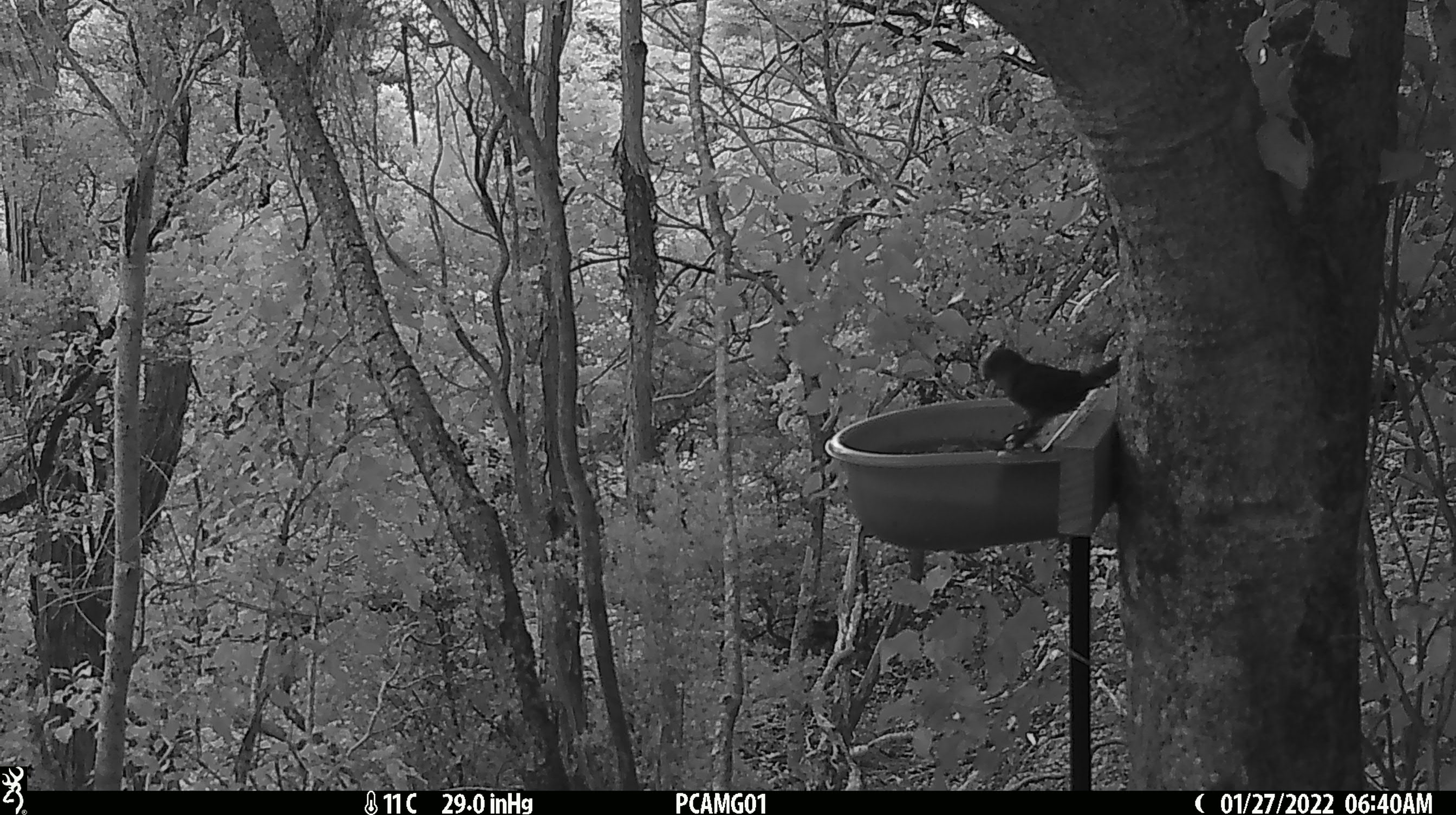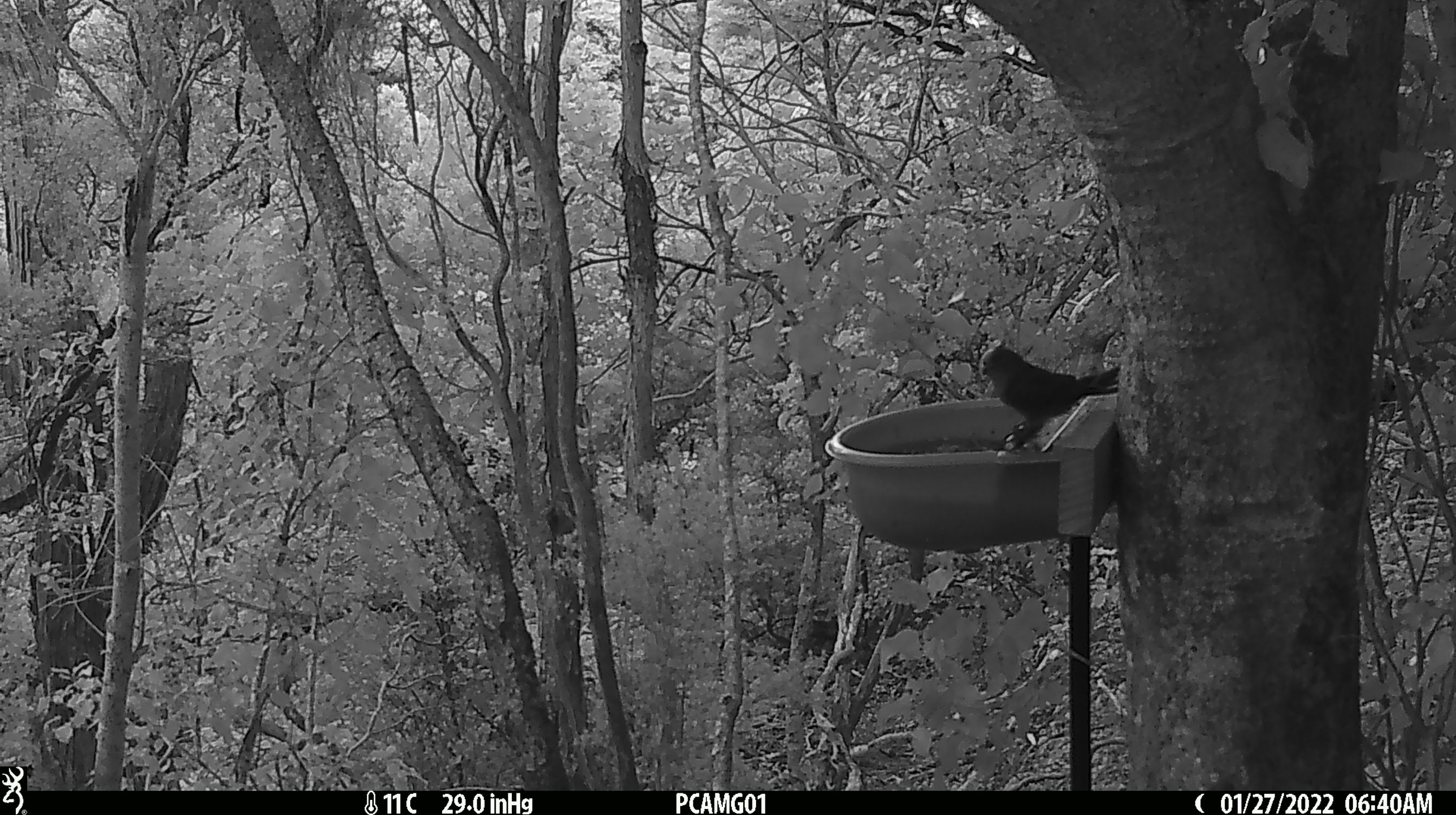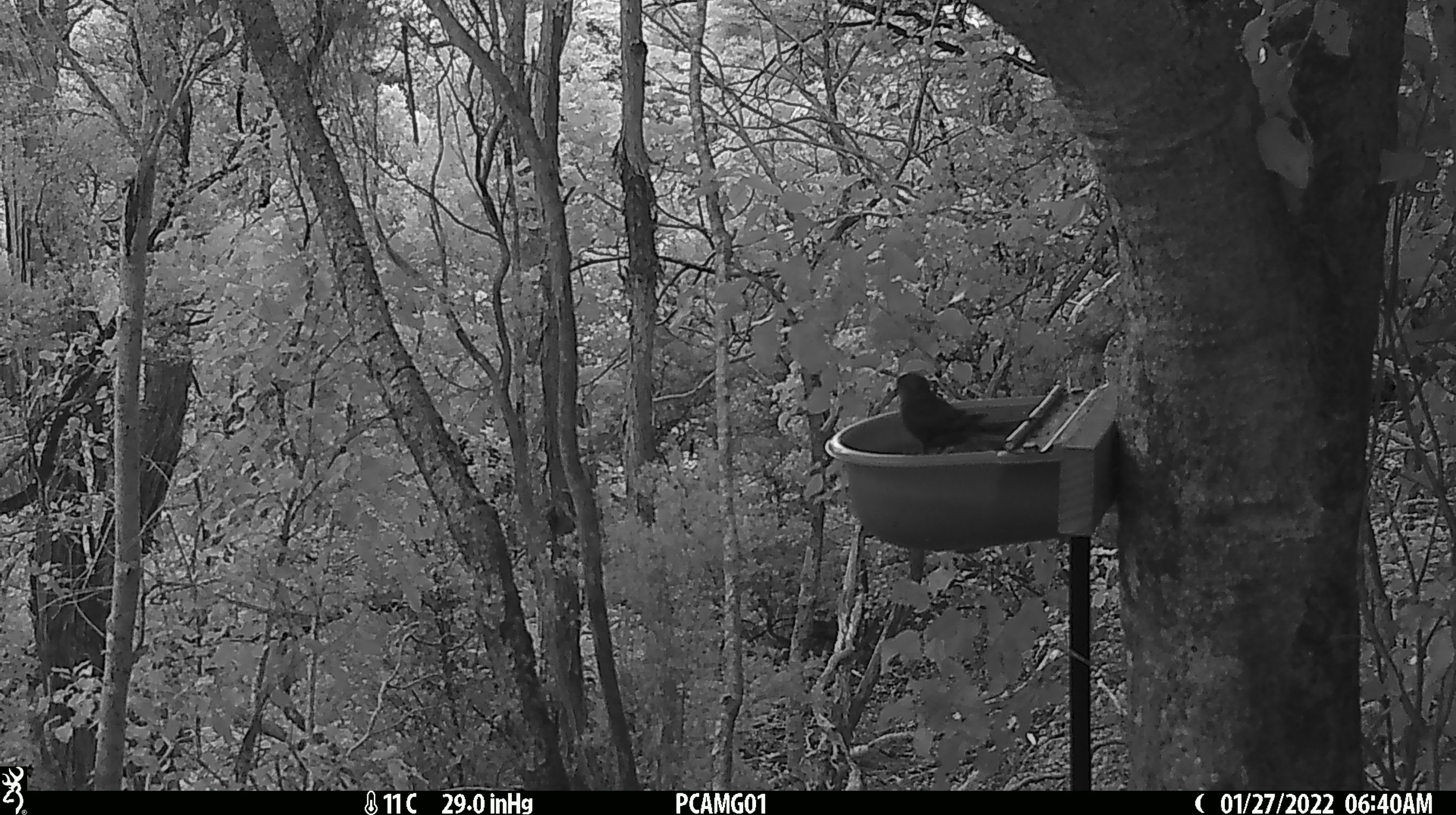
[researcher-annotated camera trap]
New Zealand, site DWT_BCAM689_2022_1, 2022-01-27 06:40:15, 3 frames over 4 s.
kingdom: Animalia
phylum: Chordata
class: Aves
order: Psittaciformes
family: Psittaculidae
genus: Cyanoramphus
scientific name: Cyanoramphus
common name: parakeet